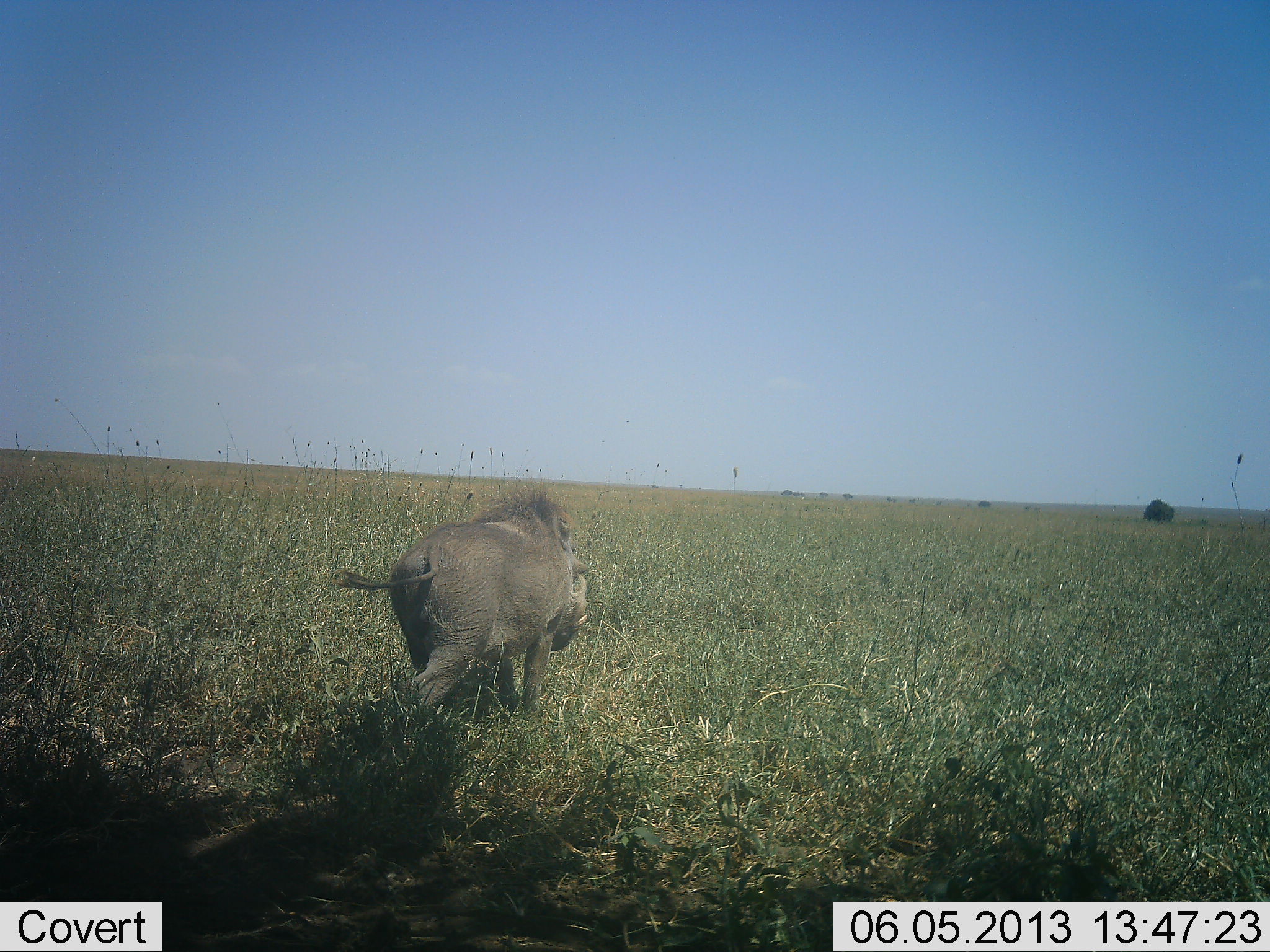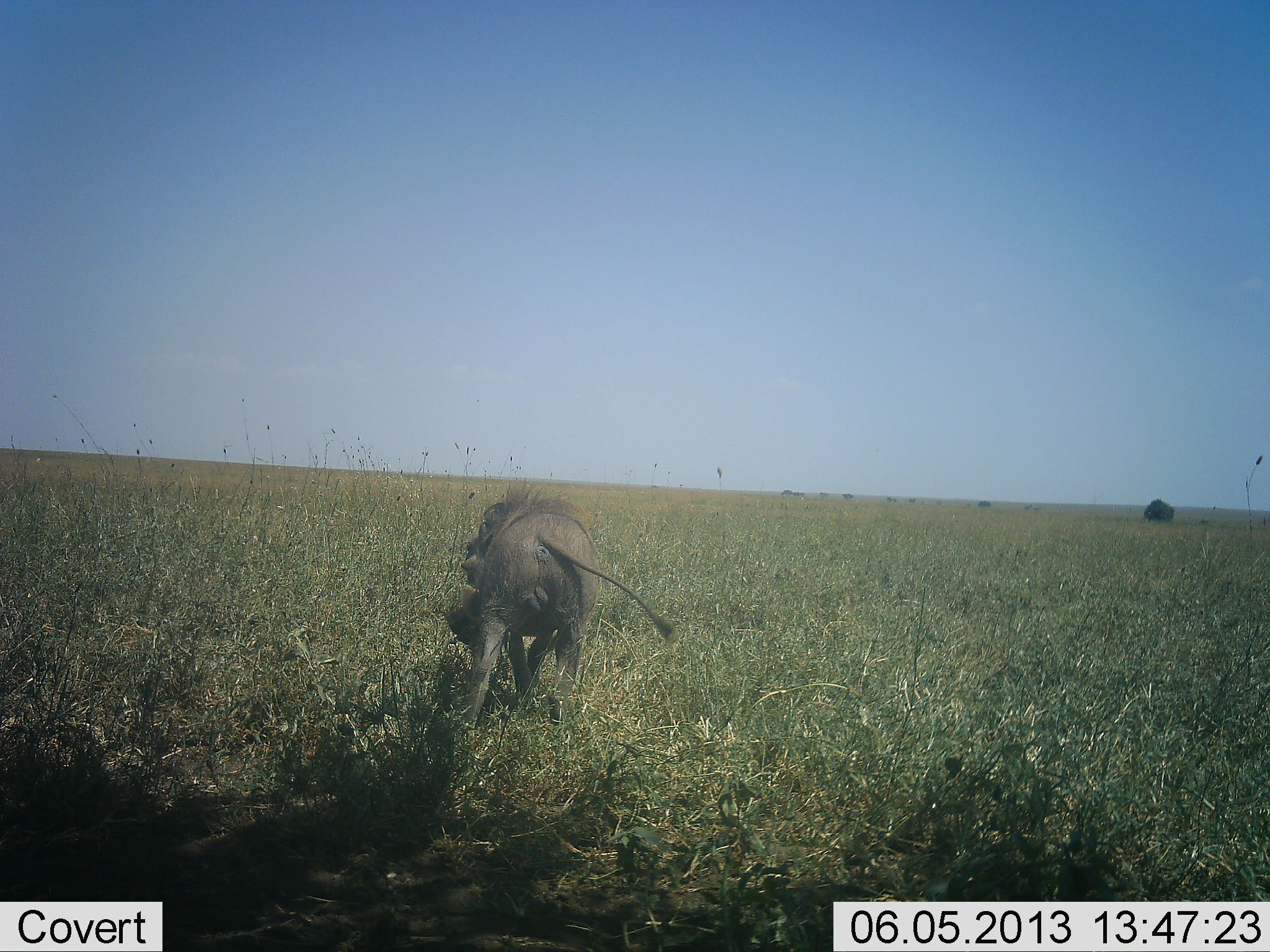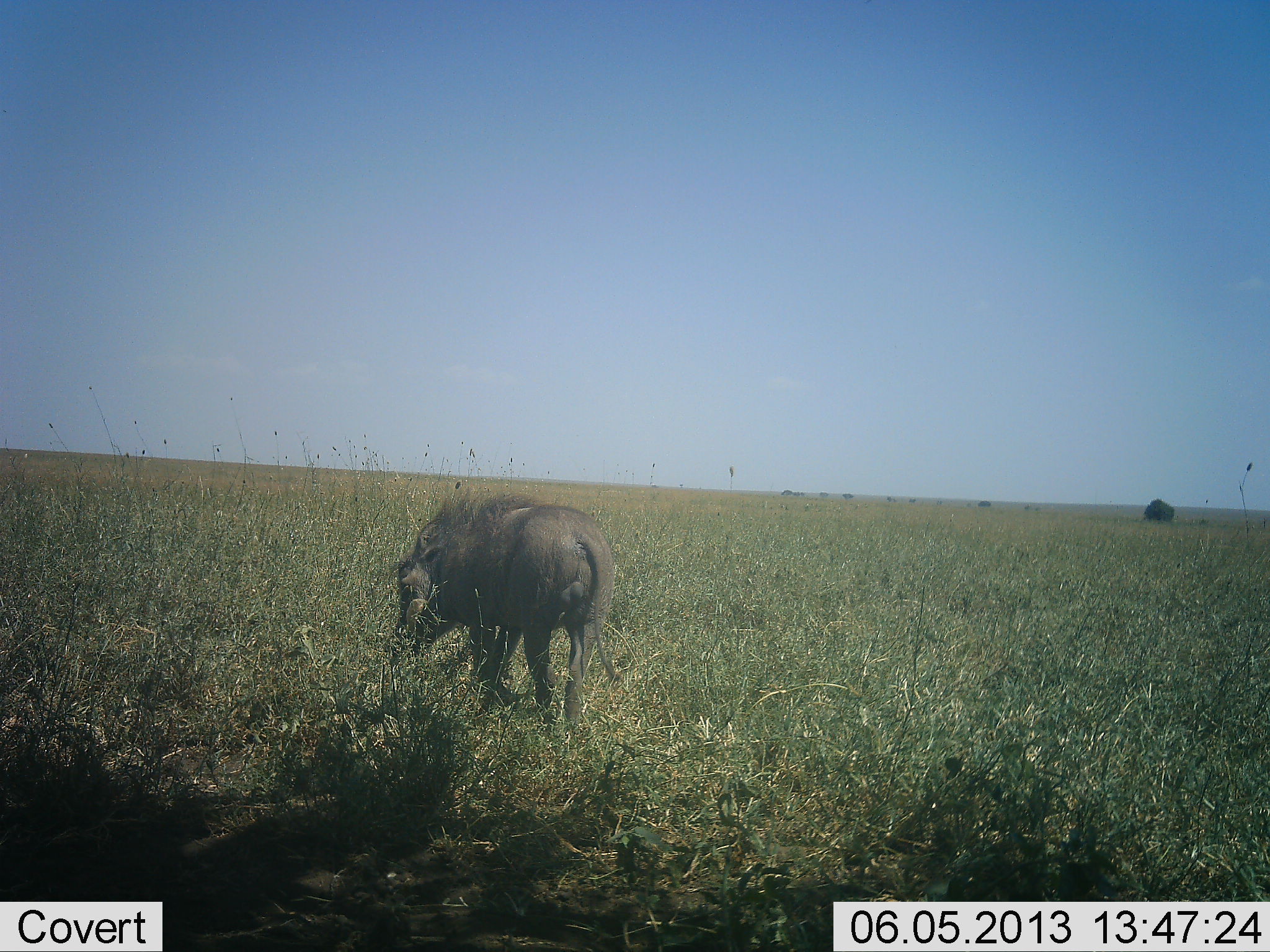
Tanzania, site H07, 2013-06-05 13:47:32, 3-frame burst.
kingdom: Animalia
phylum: Chordata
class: Mammalia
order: Artiodactyla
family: Suidae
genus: Phacochoerus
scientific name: Phacochoerus africanus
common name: warthog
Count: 1.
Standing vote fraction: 14%.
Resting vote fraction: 0%.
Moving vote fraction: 82%.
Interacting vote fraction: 0%.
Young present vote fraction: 0%.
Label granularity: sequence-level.